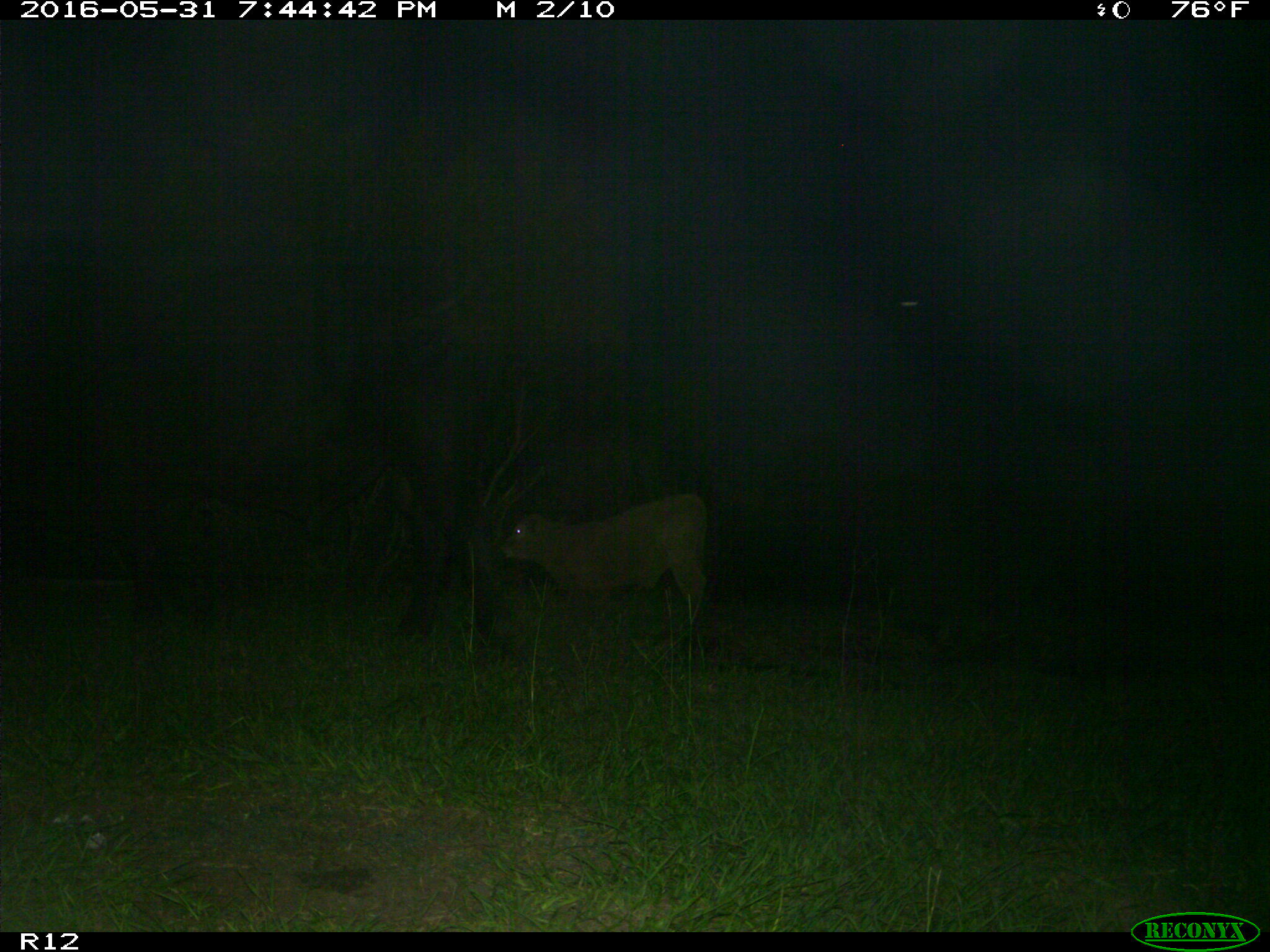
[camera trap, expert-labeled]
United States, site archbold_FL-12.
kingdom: Animalia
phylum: Chordata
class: Mammalia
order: Artiodactyla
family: Bovidae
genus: Bos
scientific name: Bos taurus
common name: domestic cow